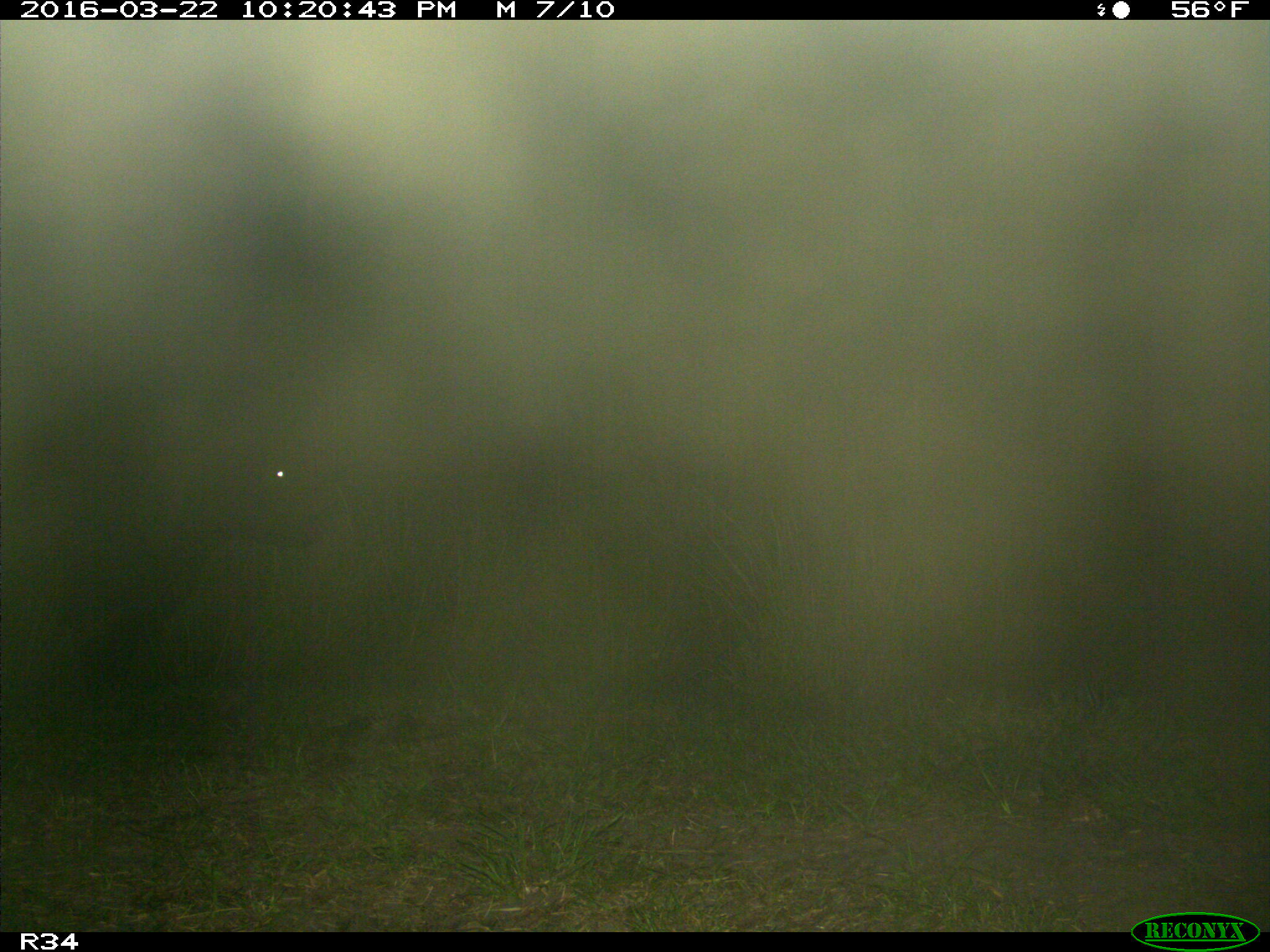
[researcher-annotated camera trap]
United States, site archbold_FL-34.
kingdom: Animalia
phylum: Chordata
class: Mammalia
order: Artiodactyla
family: Bovidae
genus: Bos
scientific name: Bos taurus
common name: domestic cow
Bos taurus (domestic cow).